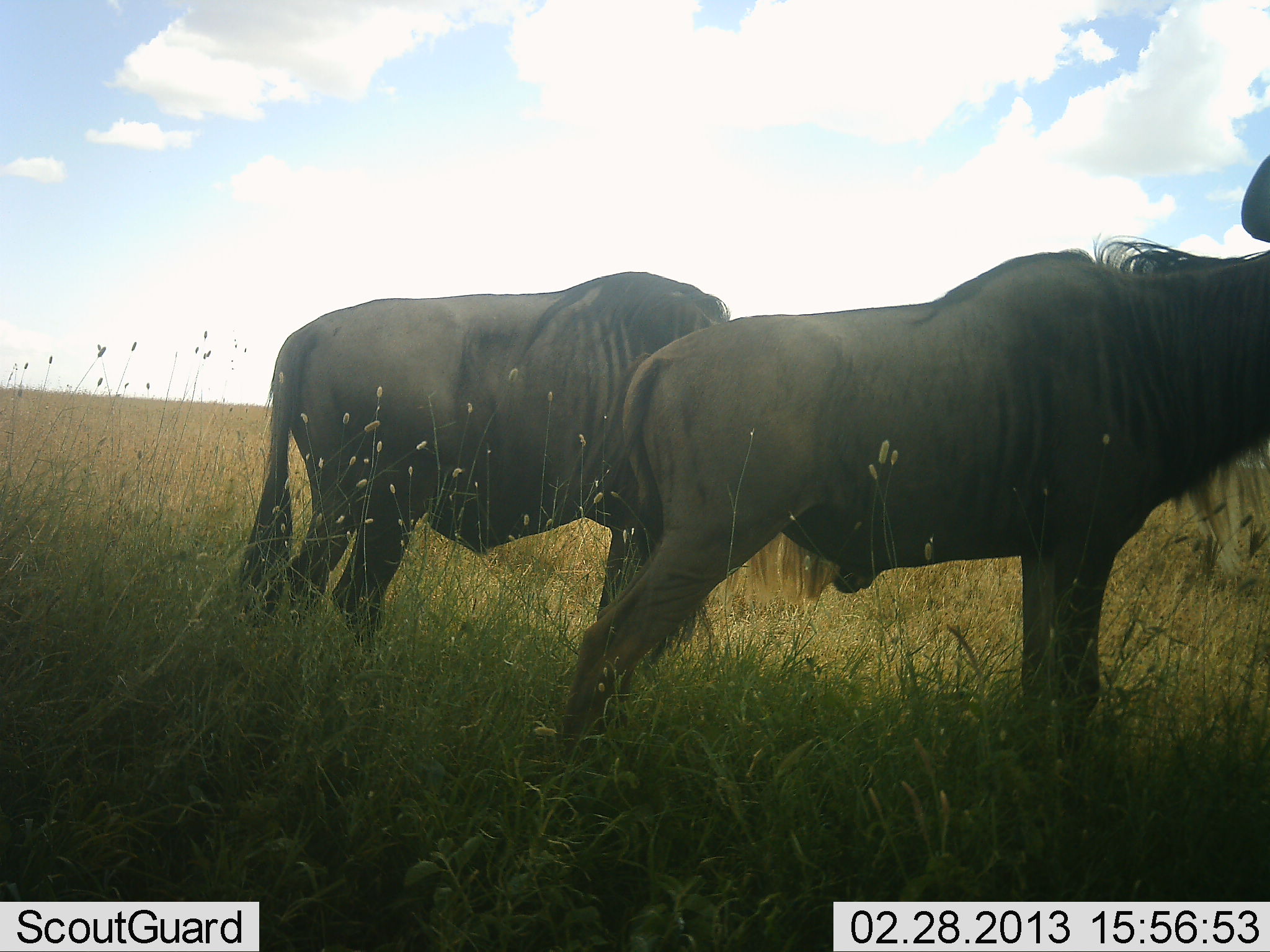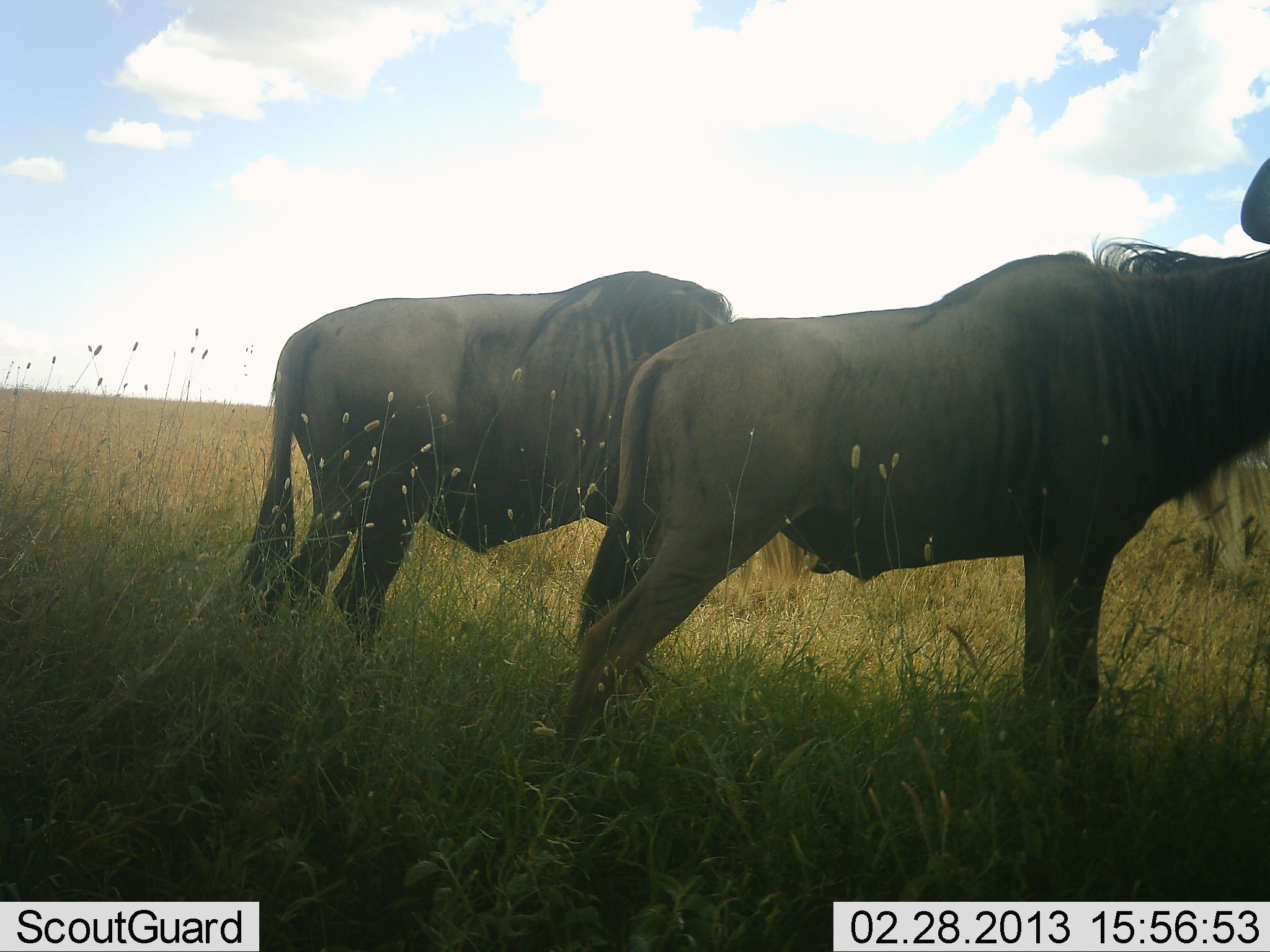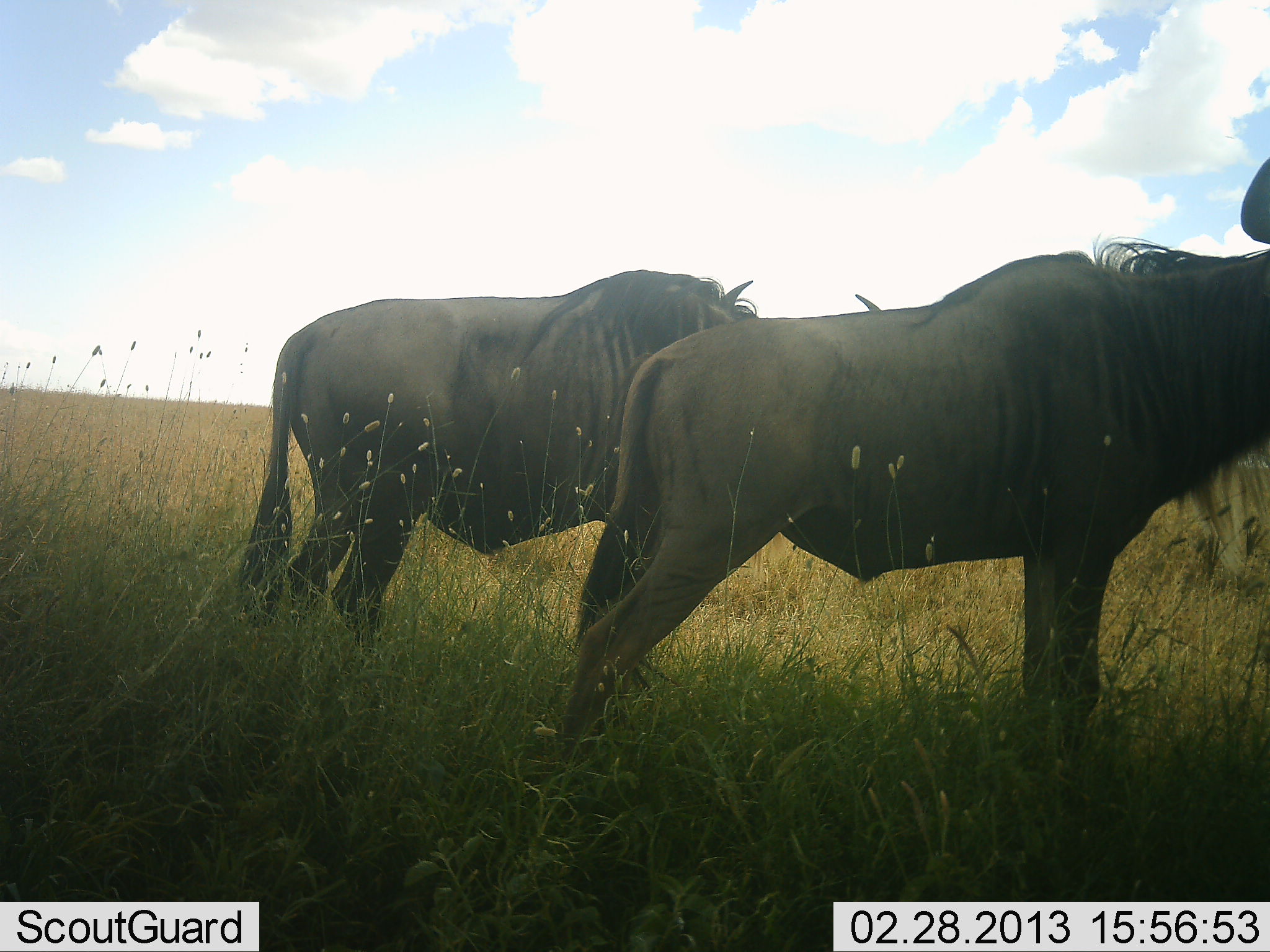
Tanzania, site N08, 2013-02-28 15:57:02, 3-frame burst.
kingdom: Animalia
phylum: Chordata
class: Mammalia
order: Artiodactyla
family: Bovidae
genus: Connochaetes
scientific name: Connochaetes taurinus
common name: blue wildebeest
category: wildebeest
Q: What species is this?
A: Wildebeest (blue wildebeest) (Connochaetes taurinus).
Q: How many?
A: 2.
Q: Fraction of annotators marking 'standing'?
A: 89%.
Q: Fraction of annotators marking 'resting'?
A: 0%.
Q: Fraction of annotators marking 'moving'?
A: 4%.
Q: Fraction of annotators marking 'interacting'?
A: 0%.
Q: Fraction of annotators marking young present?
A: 0%.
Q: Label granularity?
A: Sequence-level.